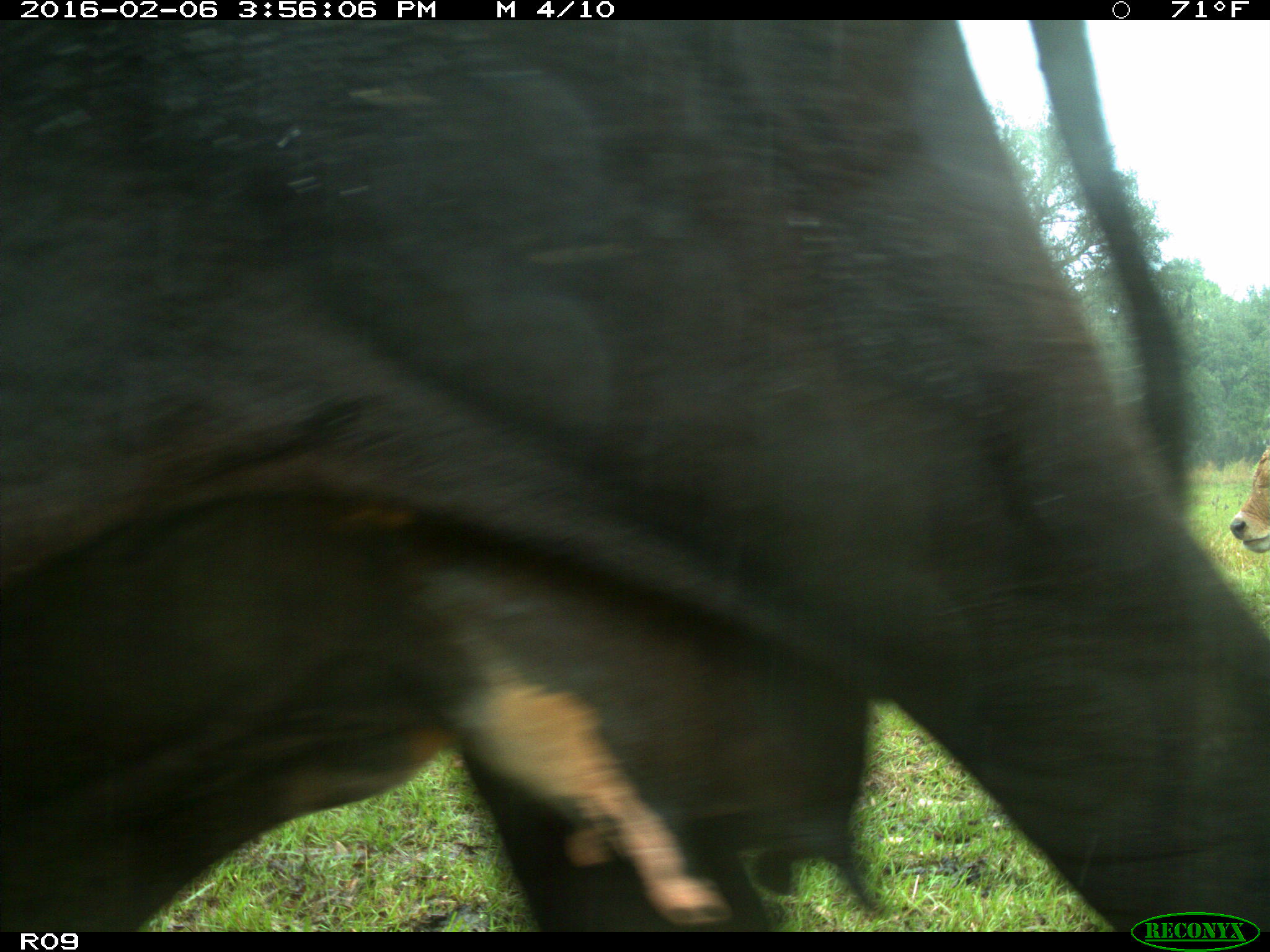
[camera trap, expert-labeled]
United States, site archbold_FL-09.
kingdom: Animalia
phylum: Chordata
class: Mammalia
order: Artiodactyla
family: Bovidae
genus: Bos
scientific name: Bos taurus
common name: domestic cow